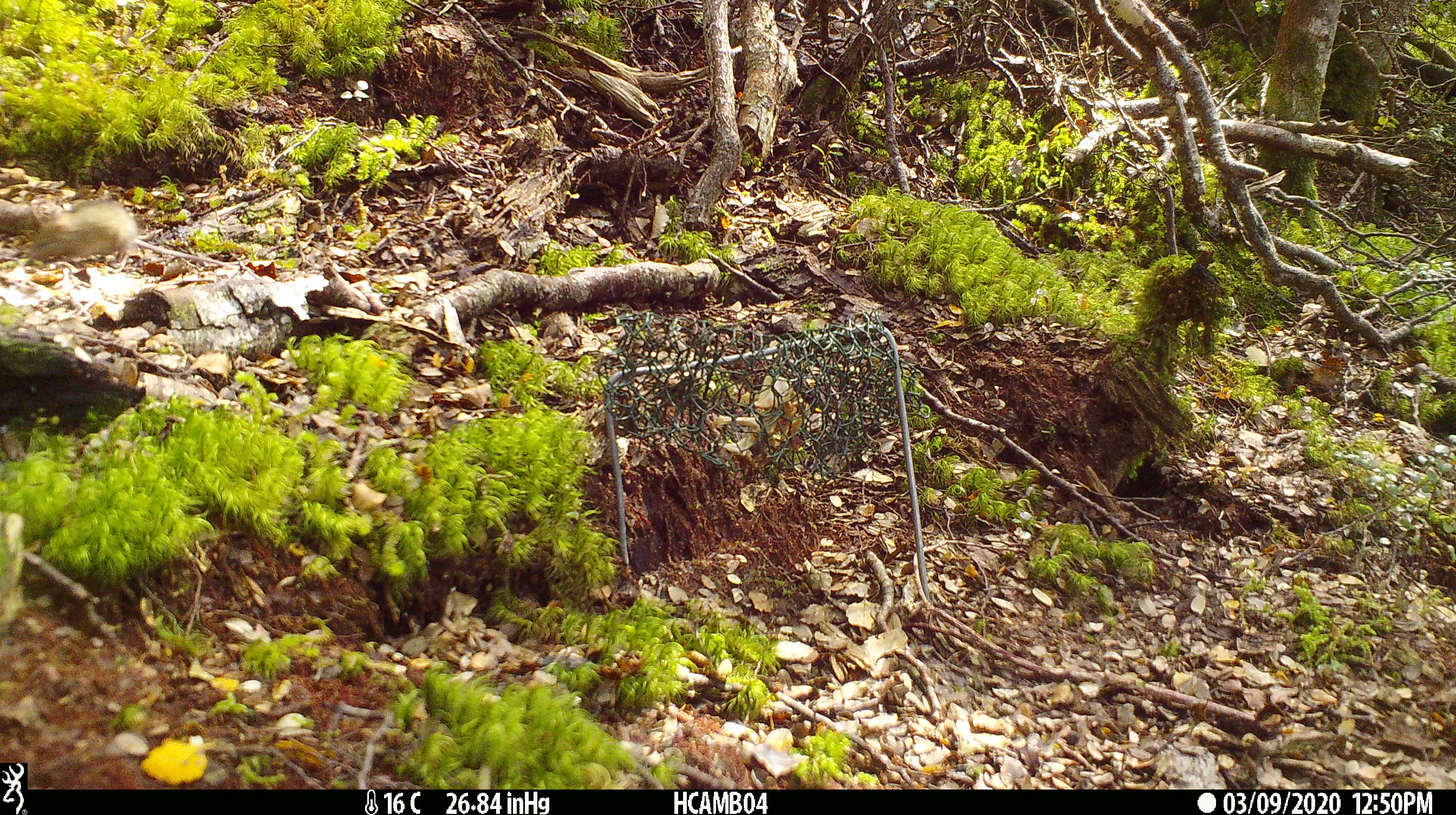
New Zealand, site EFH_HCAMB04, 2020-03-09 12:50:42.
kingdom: Animalia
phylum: Chordata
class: Mammalia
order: Rodentia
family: Muridae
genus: Mus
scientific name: Mus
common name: mouse